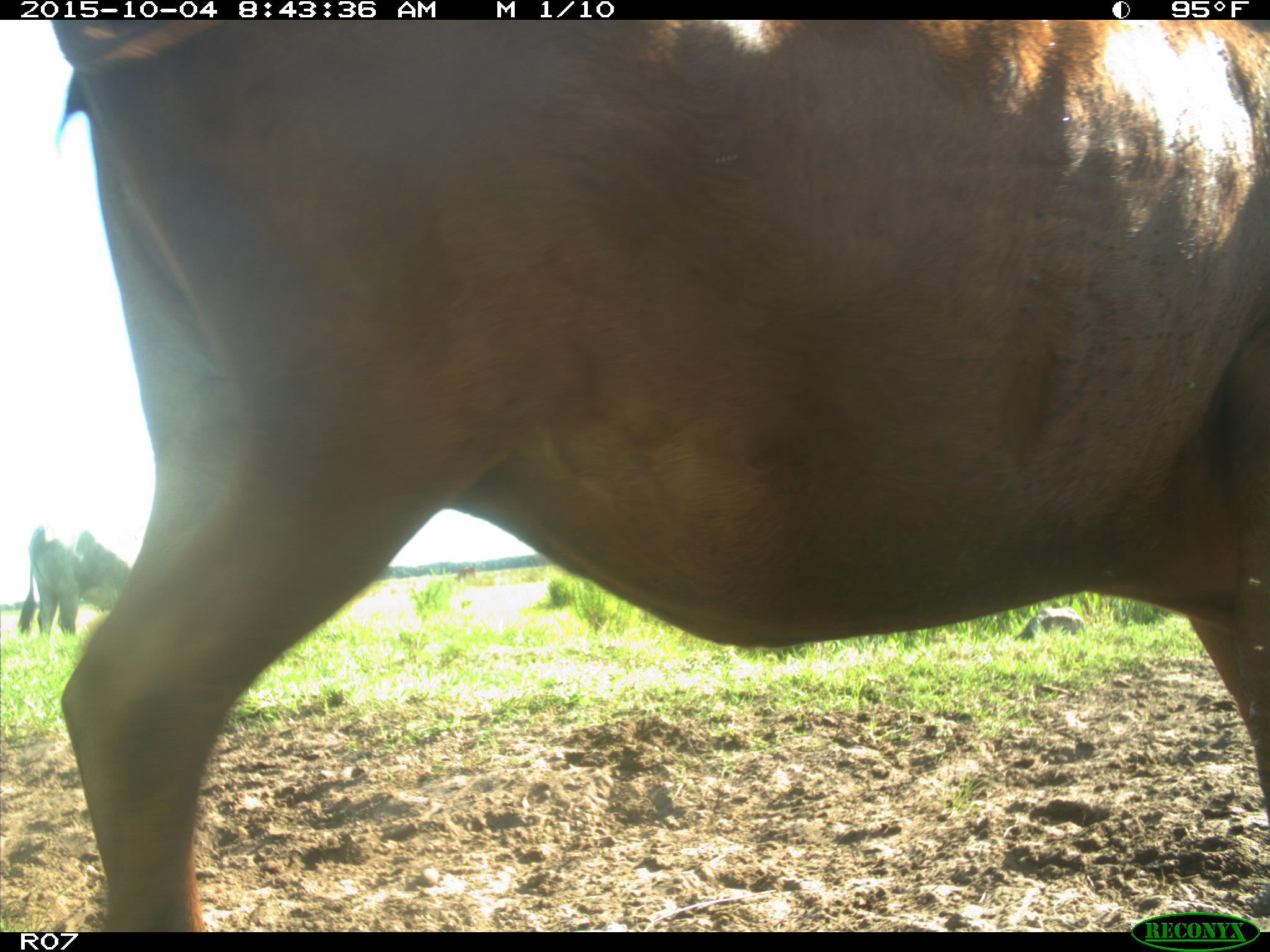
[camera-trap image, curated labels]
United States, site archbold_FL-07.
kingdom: Animalia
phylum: Chordata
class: Mammalia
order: Artiodactyla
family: Bovidae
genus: Bos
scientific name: Bos taurus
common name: domestic cow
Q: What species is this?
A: Bos taurus (domestic cow).